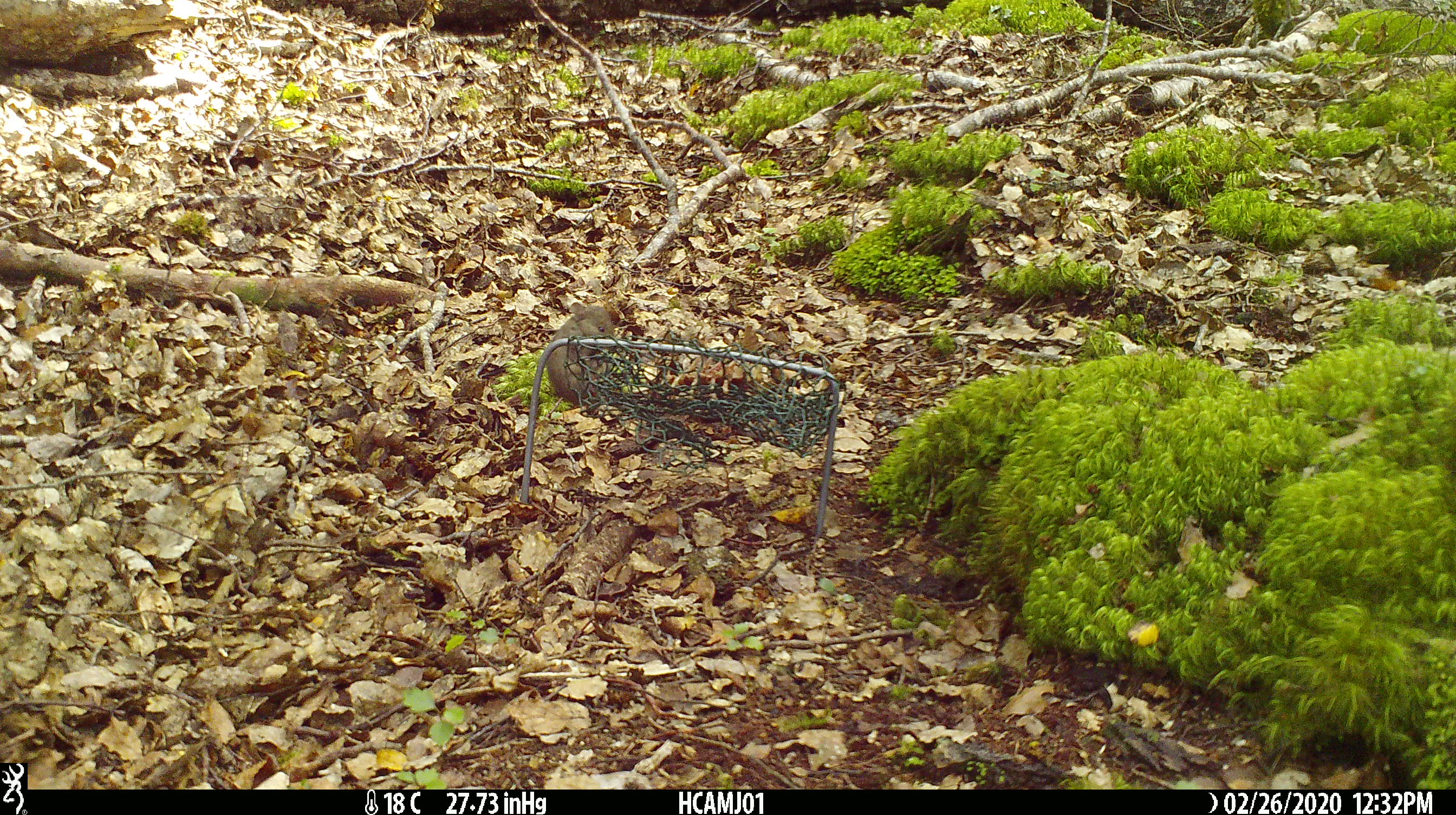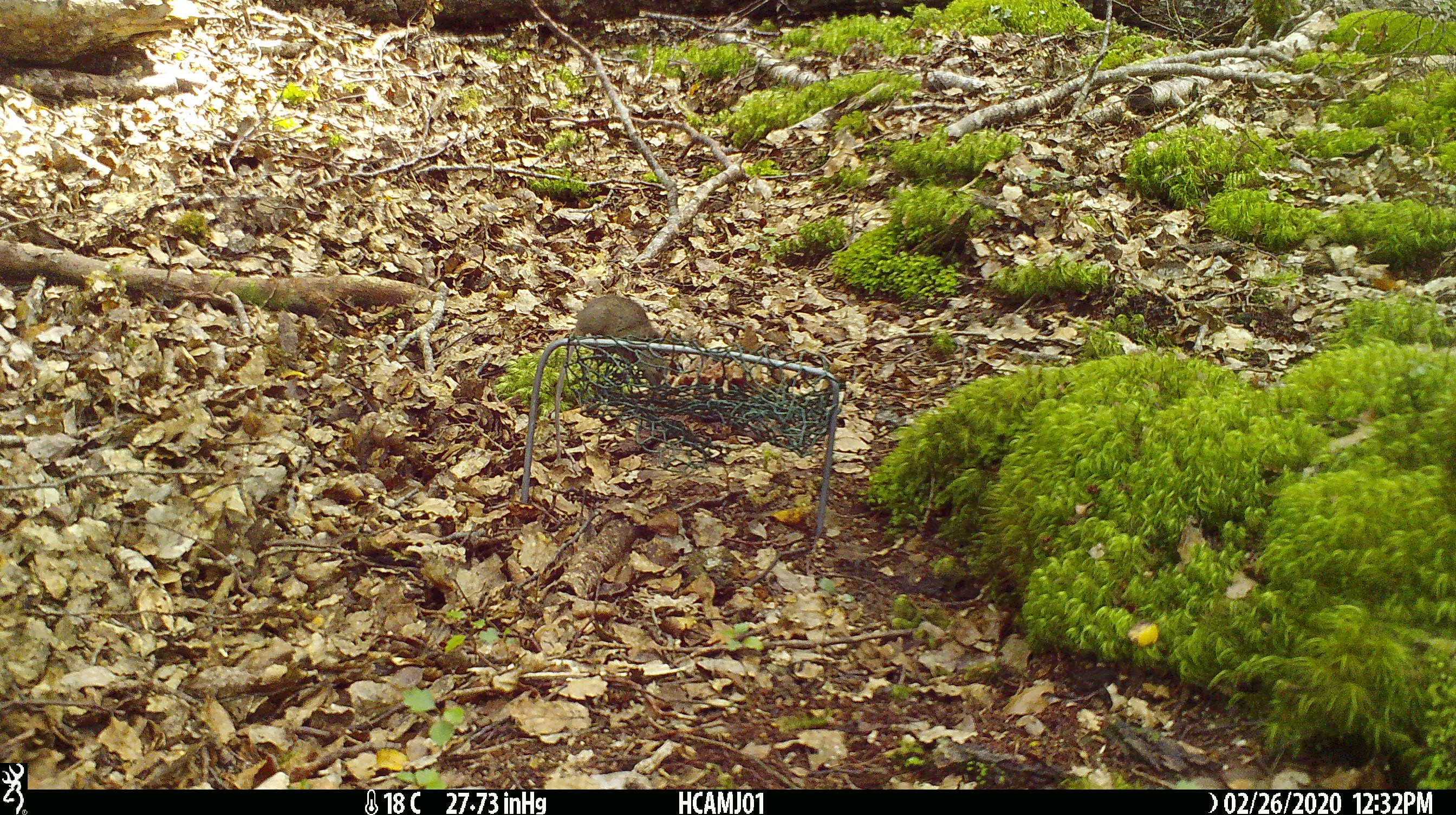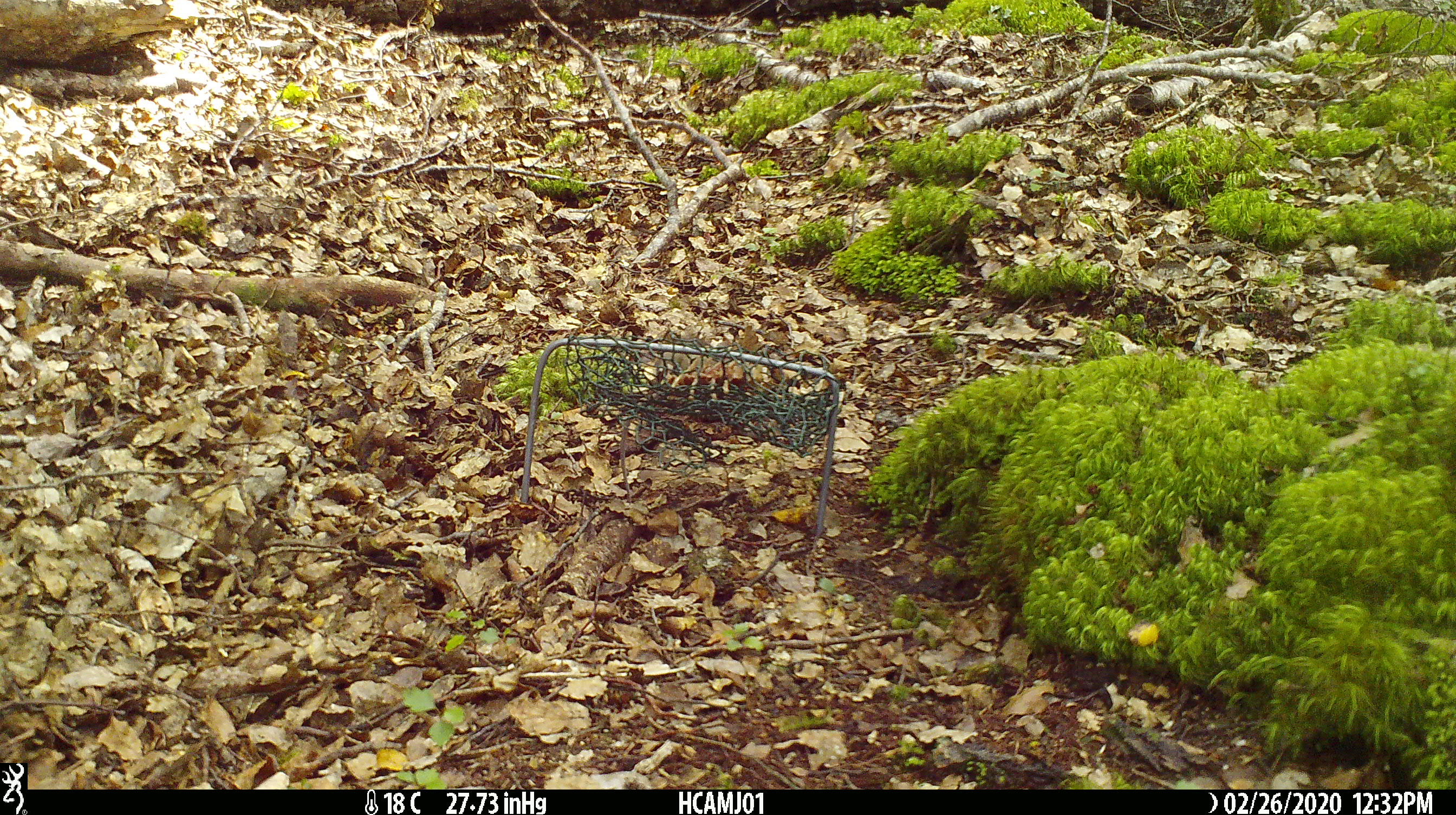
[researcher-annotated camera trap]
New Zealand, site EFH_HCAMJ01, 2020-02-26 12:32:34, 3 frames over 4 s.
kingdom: Animalia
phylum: Chordata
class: Mammalia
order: Rodentia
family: Muridae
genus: Mus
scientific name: Mus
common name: mouse